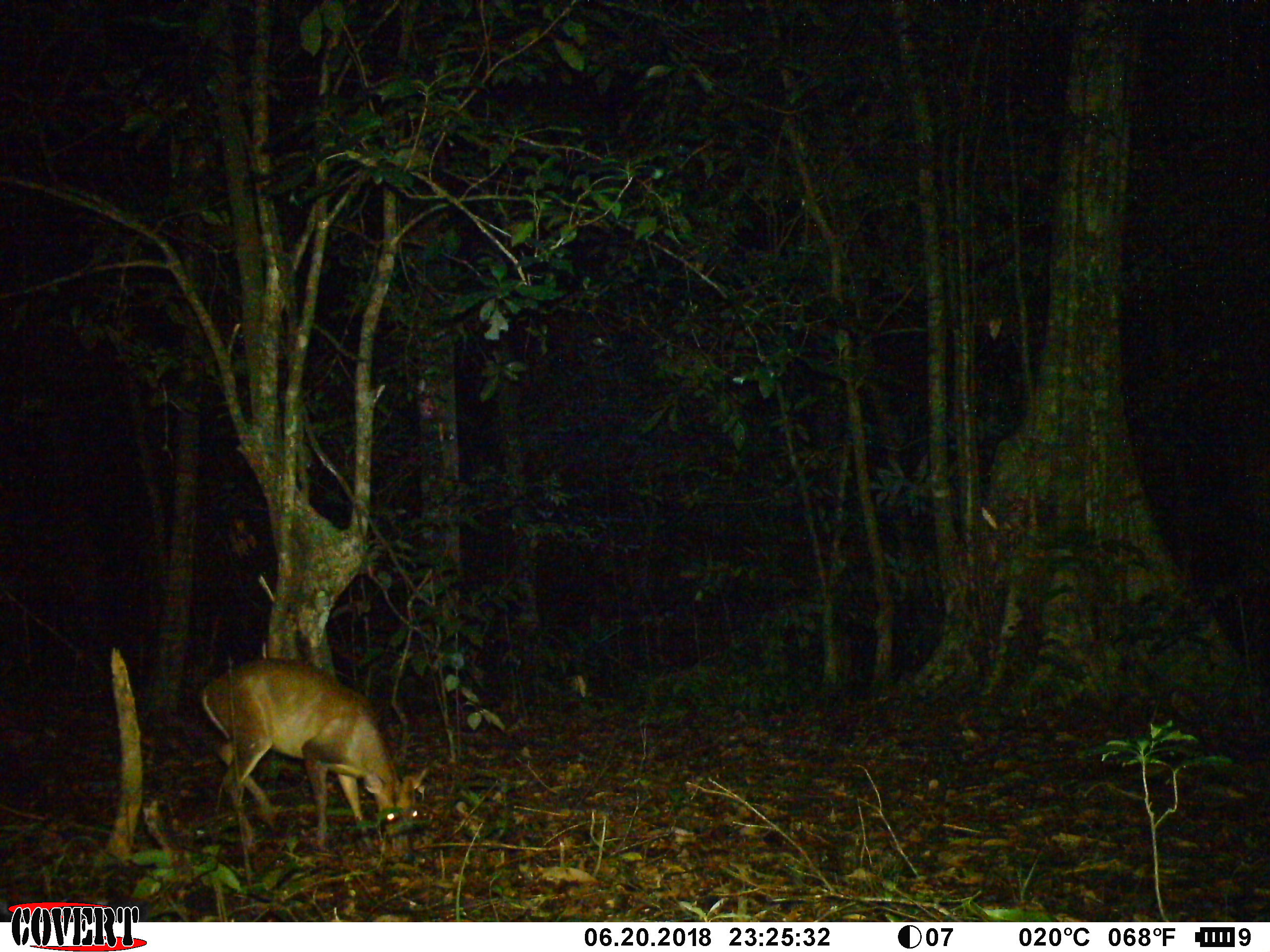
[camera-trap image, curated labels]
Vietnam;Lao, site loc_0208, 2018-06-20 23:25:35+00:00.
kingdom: Animalia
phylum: Chordata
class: Mammalia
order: Artiodactyla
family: Cervidae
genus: Muntiacus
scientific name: Muntiacus rooseveltorum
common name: roosevelt's muntjac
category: roosevelts muntjac group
Roosevelts muntjac group (roosevelt's muntjac) (Muntiacus rooseveltorum). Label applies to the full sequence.